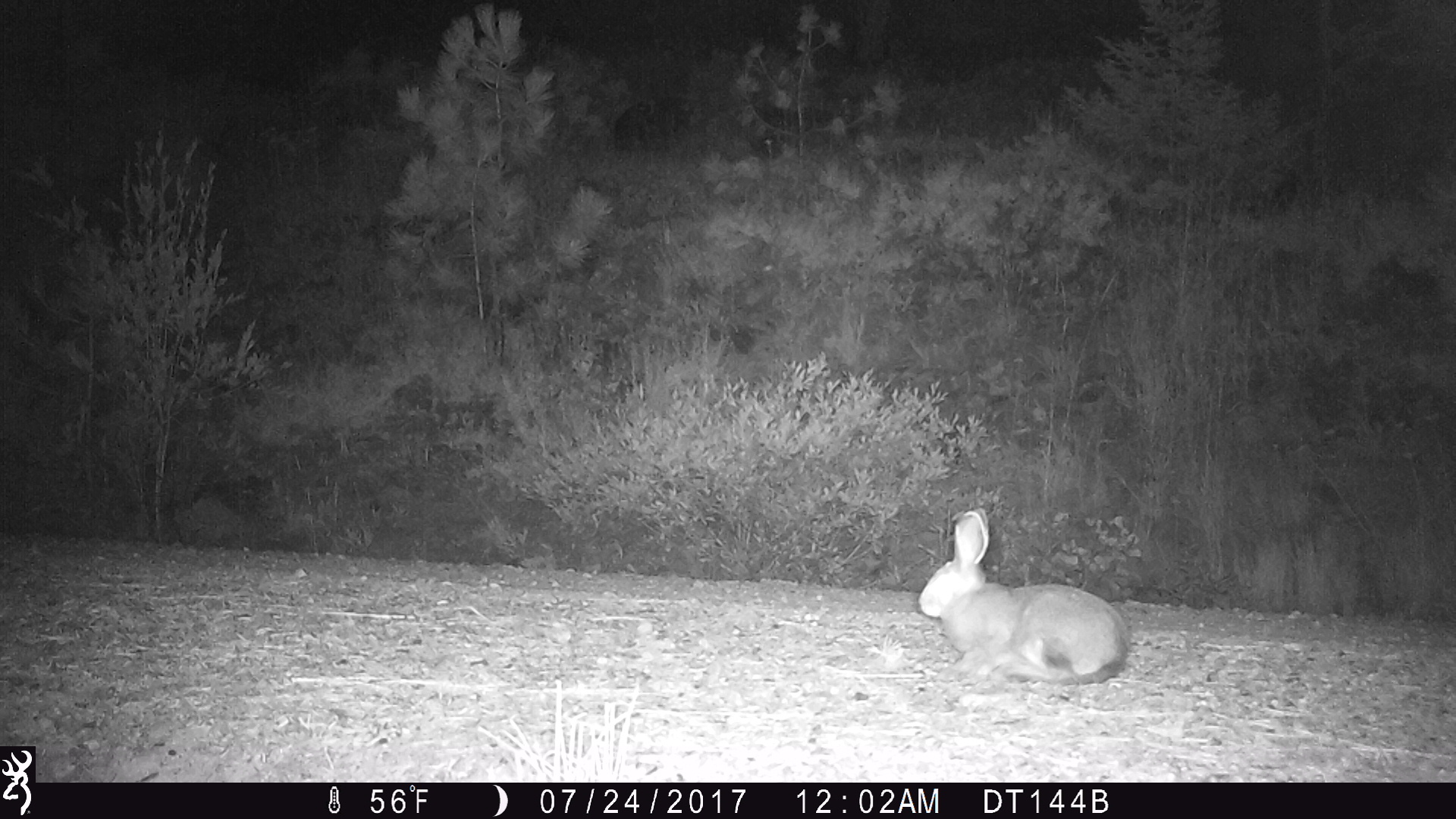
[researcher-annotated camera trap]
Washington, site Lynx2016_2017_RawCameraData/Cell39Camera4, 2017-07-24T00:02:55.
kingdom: Animalia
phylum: Chordata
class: Mammalia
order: Lagomorpha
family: Leporidae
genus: Lepus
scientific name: Lepus americanus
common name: snowshoe hare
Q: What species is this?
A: Lepus americanus (snowshoe hare).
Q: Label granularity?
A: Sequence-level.